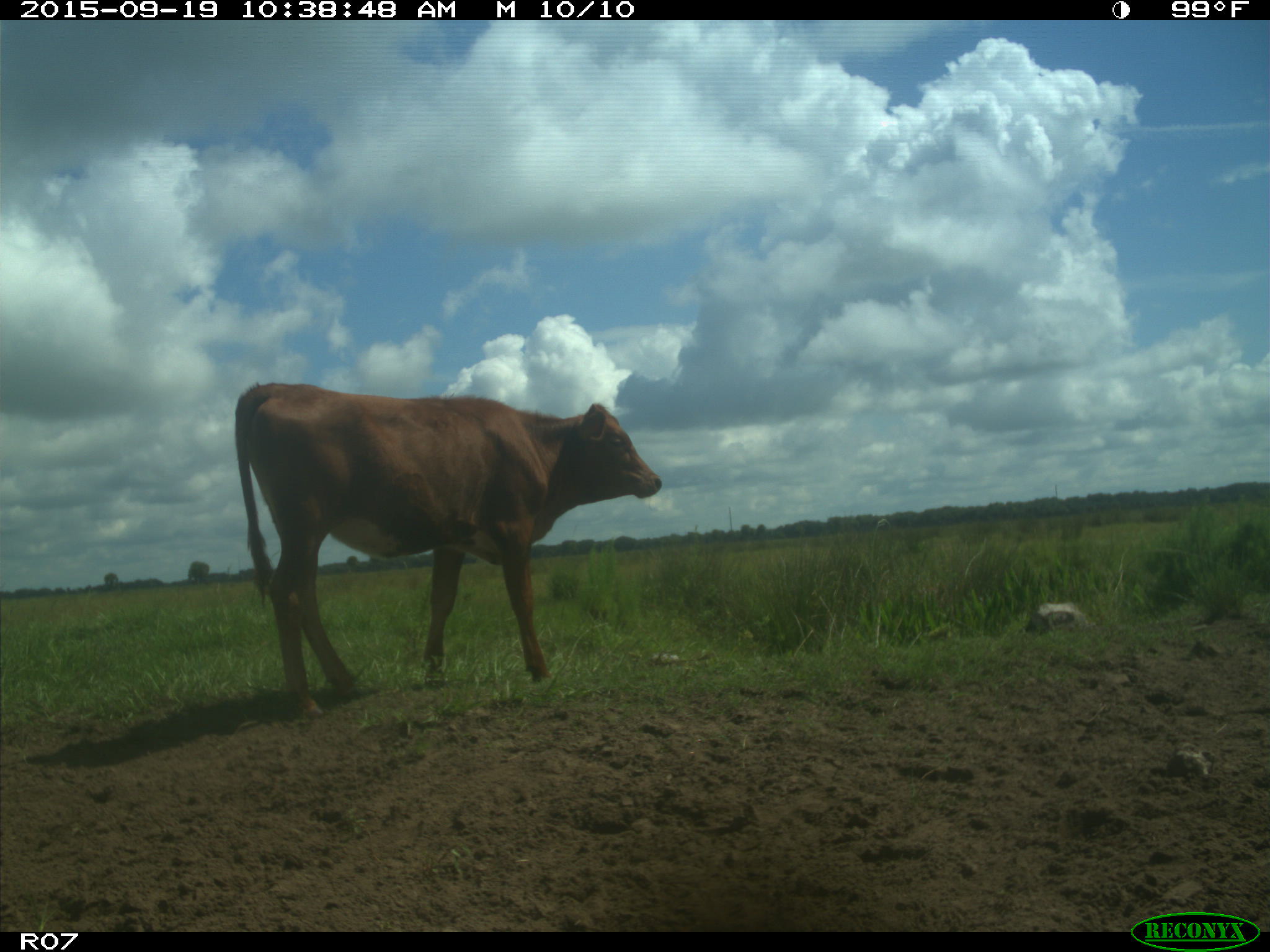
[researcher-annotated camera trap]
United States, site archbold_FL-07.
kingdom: Animalia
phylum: Chordata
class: Mammalia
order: Artiodactyla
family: Bovidae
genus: Bos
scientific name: Bos taurus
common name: domestic cow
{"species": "Bos taurus (domestic cow)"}